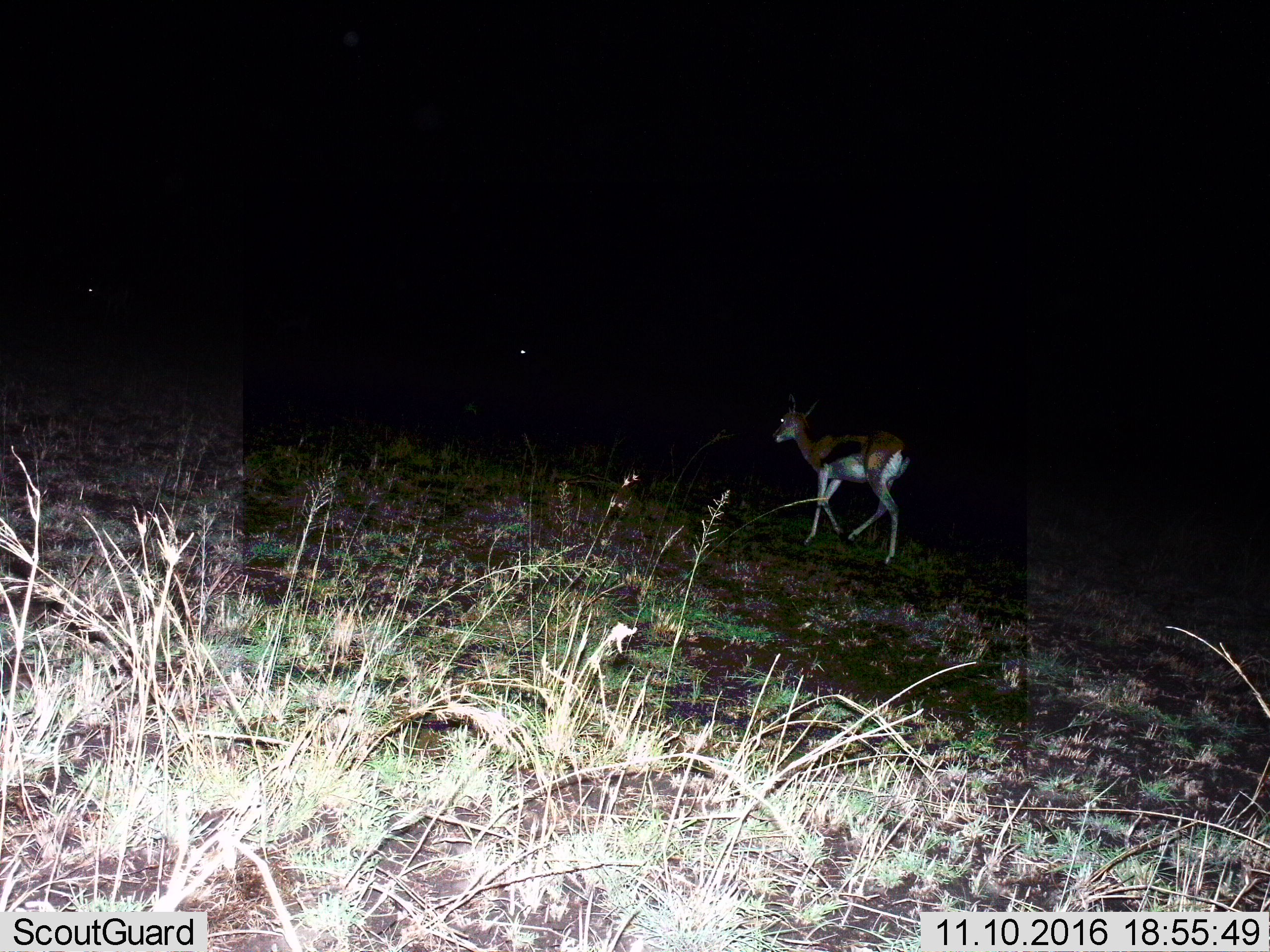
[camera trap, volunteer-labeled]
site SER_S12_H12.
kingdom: Animalia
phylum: Chordata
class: Mammalia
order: Artiodactyla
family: Bovidae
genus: Eudorcas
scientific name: Eudorcas thomsonii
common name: thomson's gazelle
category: gazellethomsons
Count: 1.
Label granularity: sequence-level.